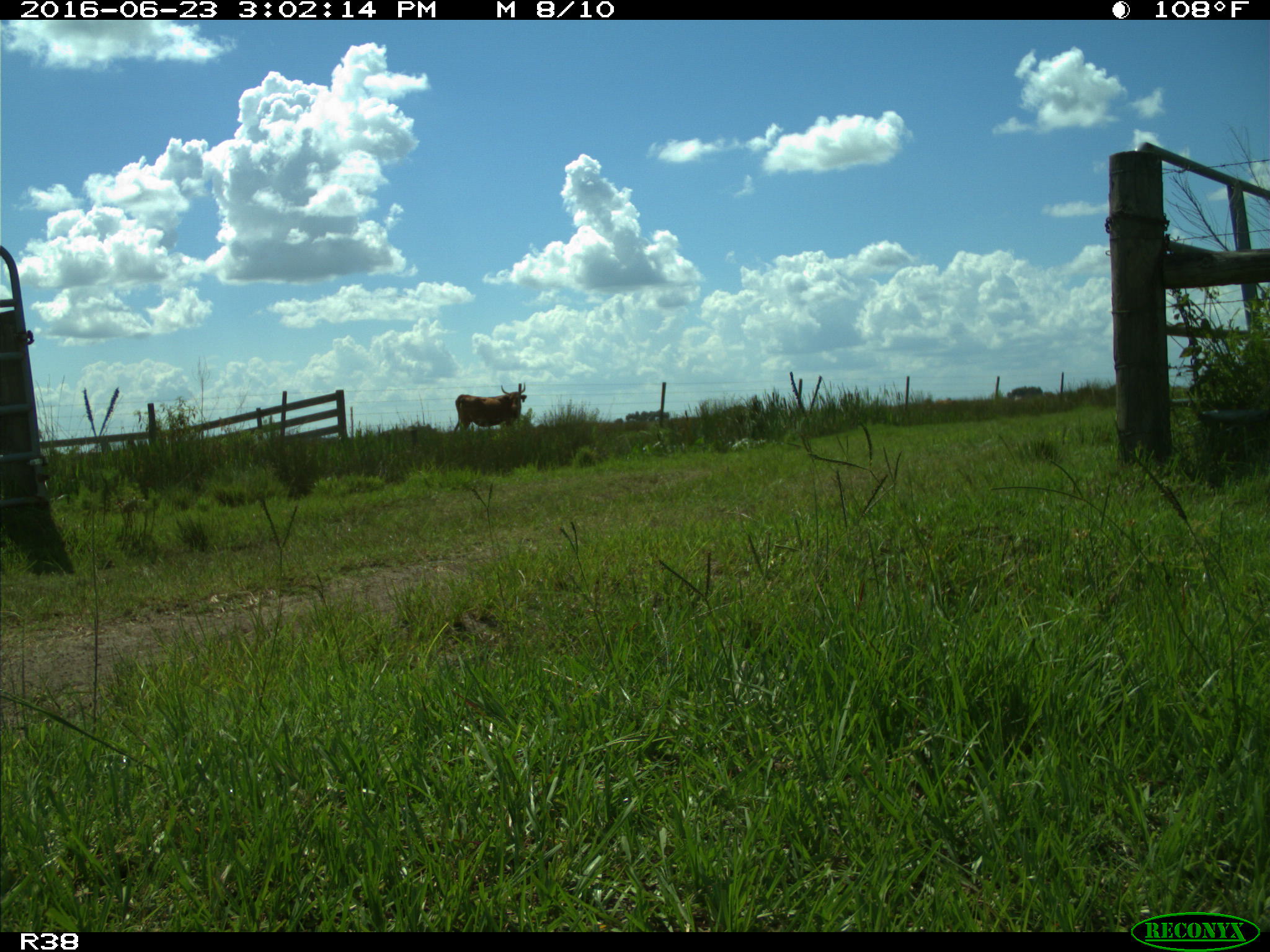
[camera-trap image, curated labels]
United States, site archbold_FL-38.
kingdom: Animalia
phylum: Chordata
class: Mammalia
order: Artiodactyla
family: Bovidae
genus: Bos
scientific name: Bos taurus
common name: domestic cow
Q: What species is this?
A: Bos taurus (domestic cow).